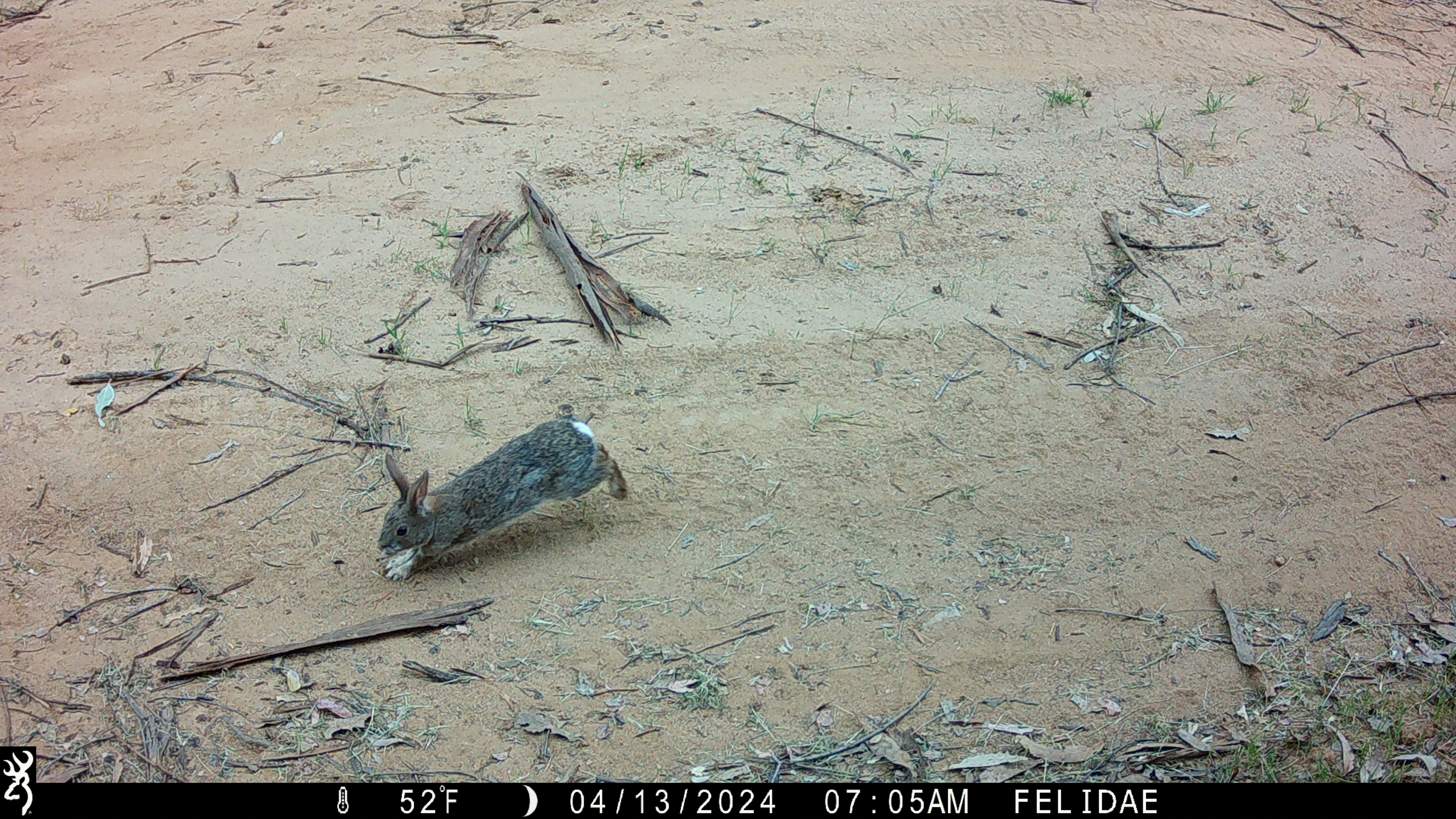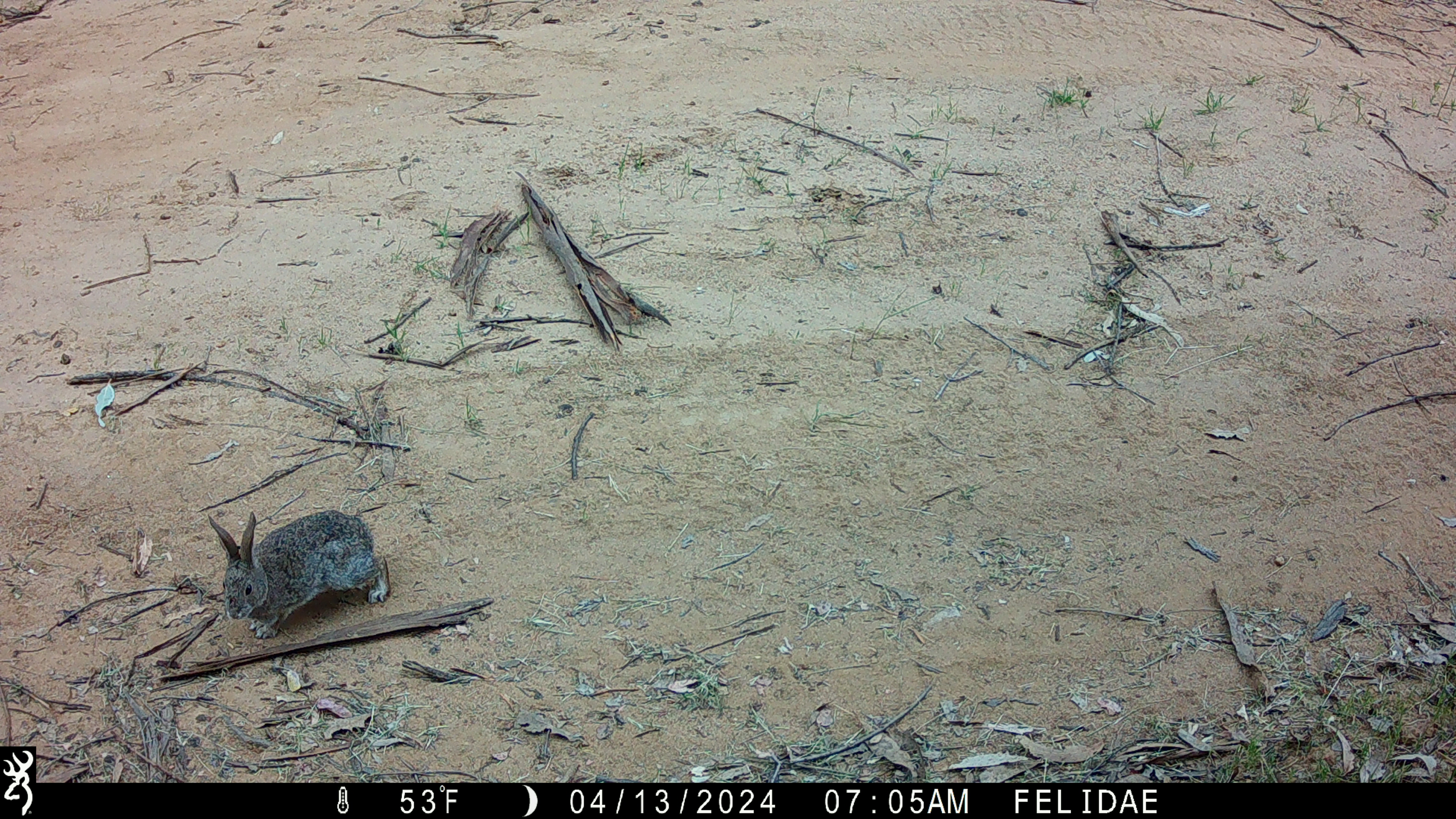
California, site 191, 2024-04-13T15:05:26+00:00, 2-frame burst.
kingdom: Animalia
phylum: Chordata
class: Mammalia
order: Lagomorpha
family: Leporidae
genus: Sylvilagus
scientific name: Sylvilagus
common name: cottontail rabbit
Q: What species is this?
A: Cottontail rabbit (Sylvilagus).